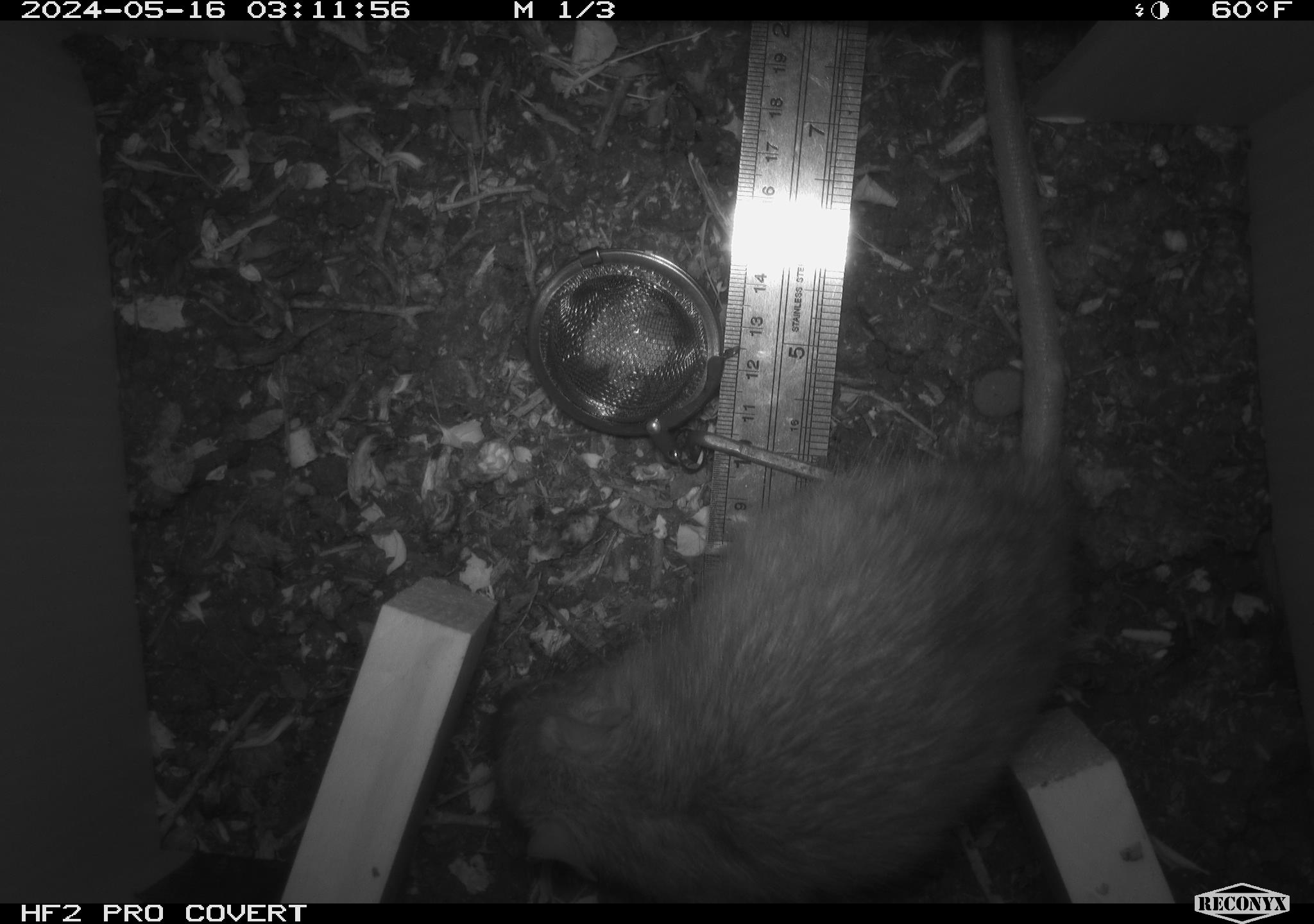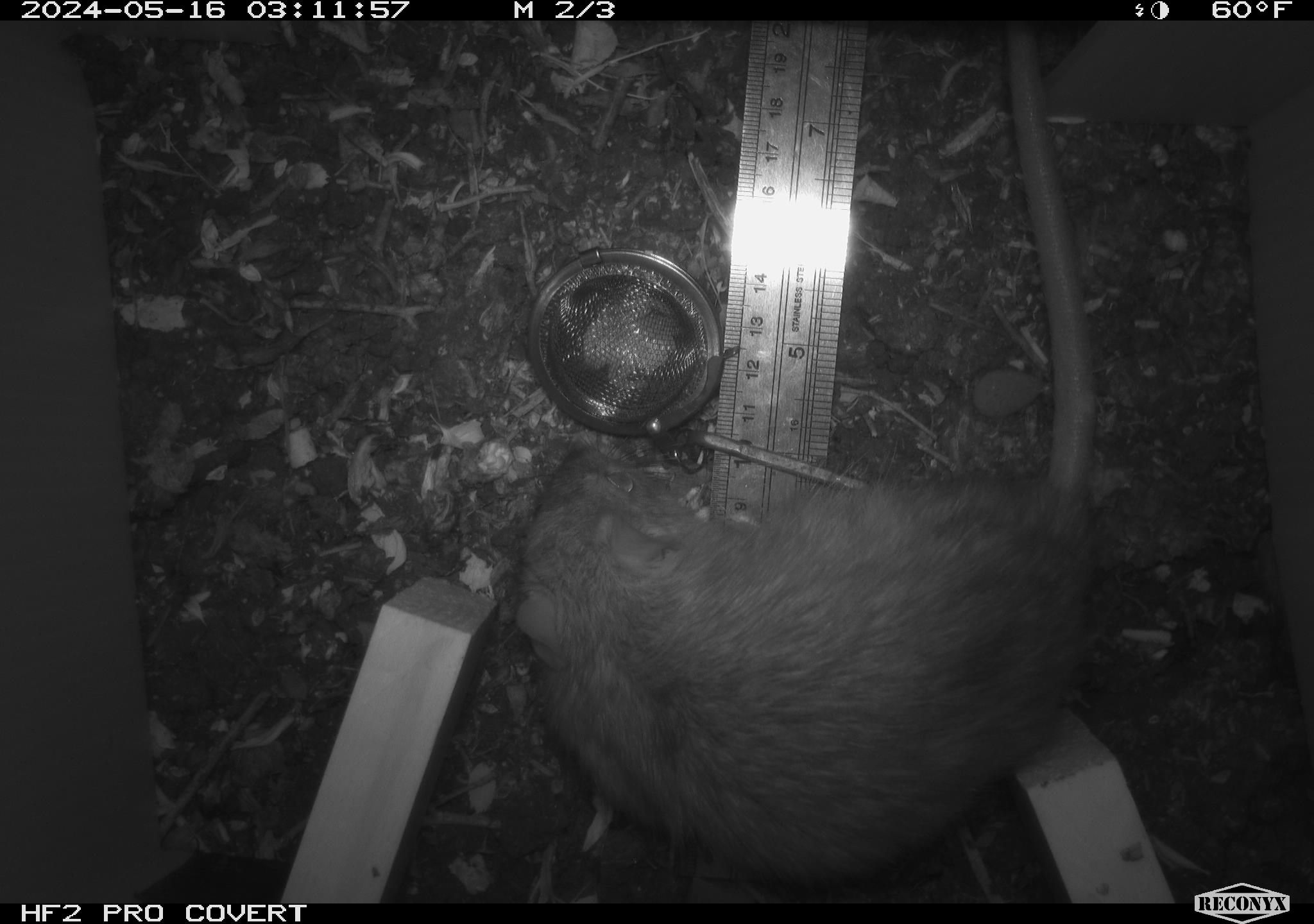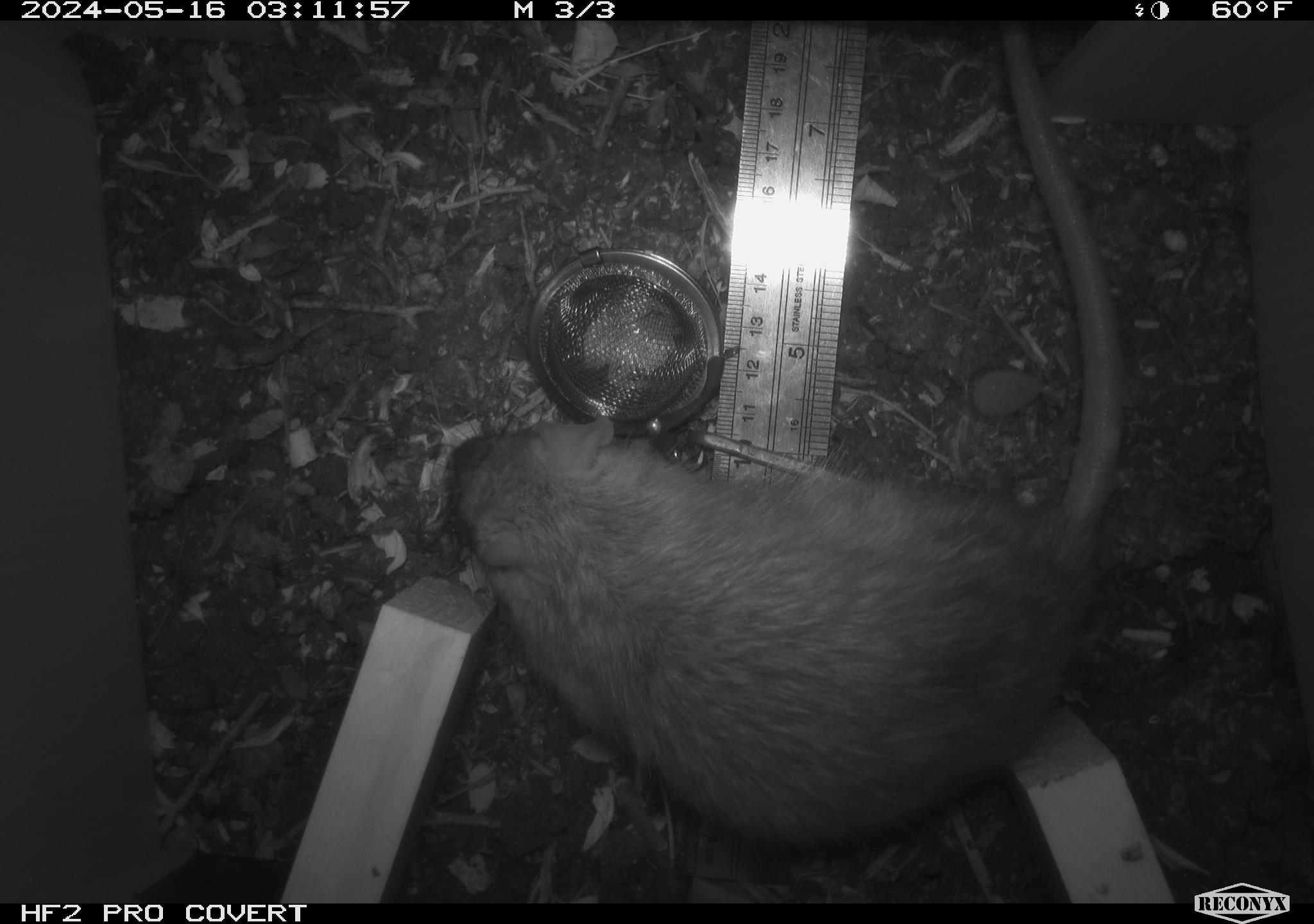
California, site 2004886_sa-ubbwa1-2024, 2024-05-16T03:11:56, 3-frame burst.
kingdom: Animalia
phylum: Chordata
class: Mammalia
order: Rodentia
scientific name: Rodentia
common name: woodrat or rat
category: woodrat or rat species